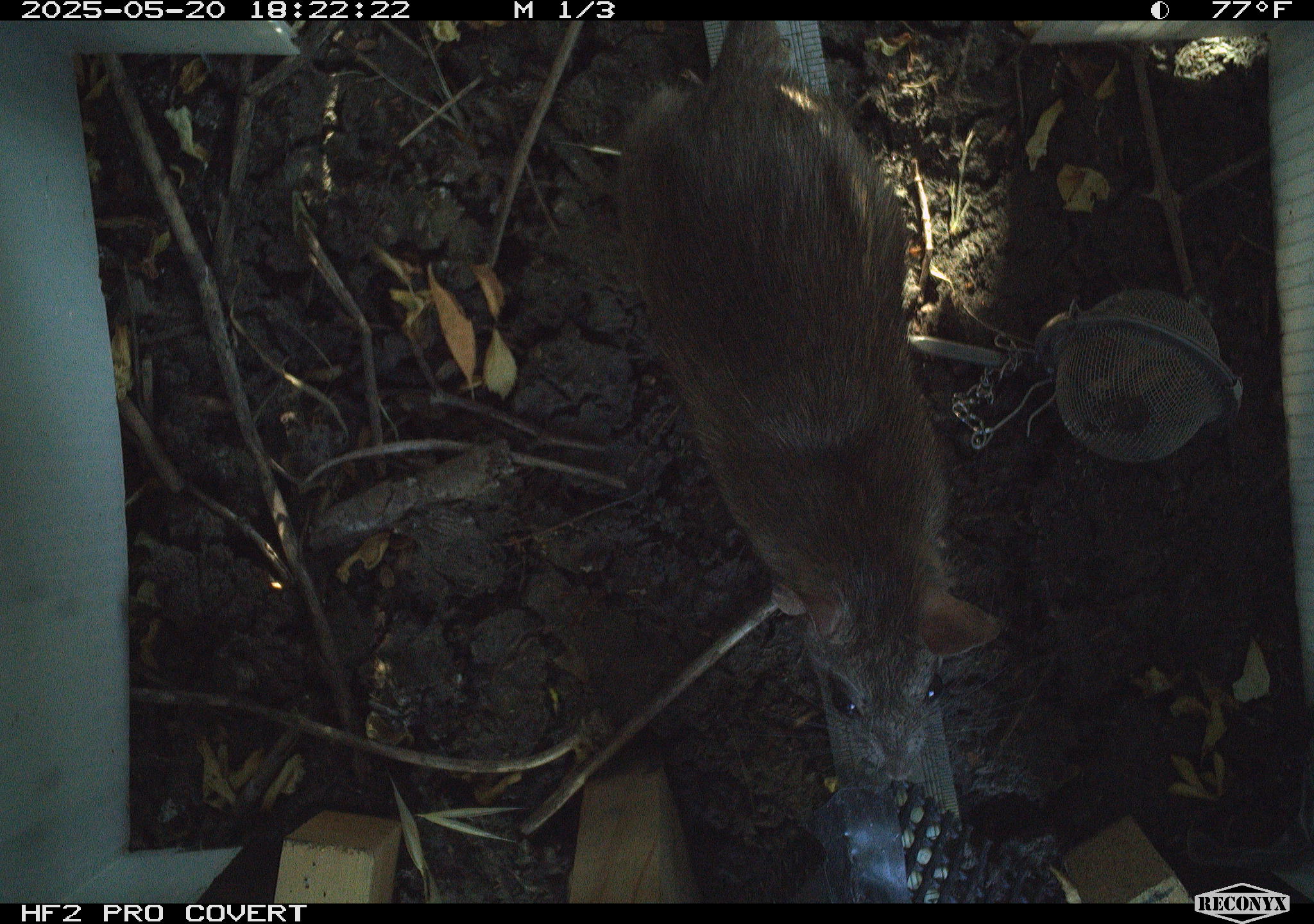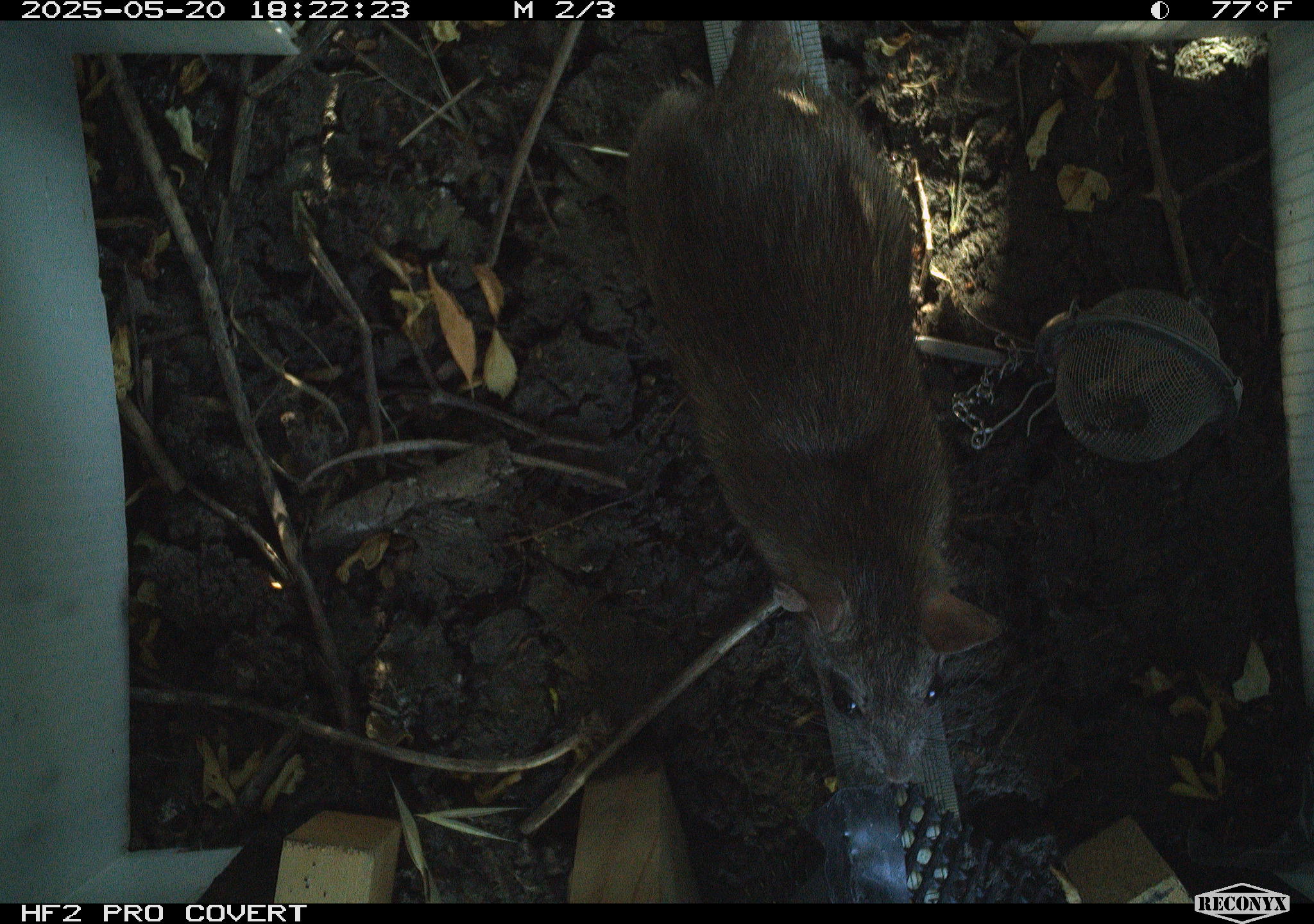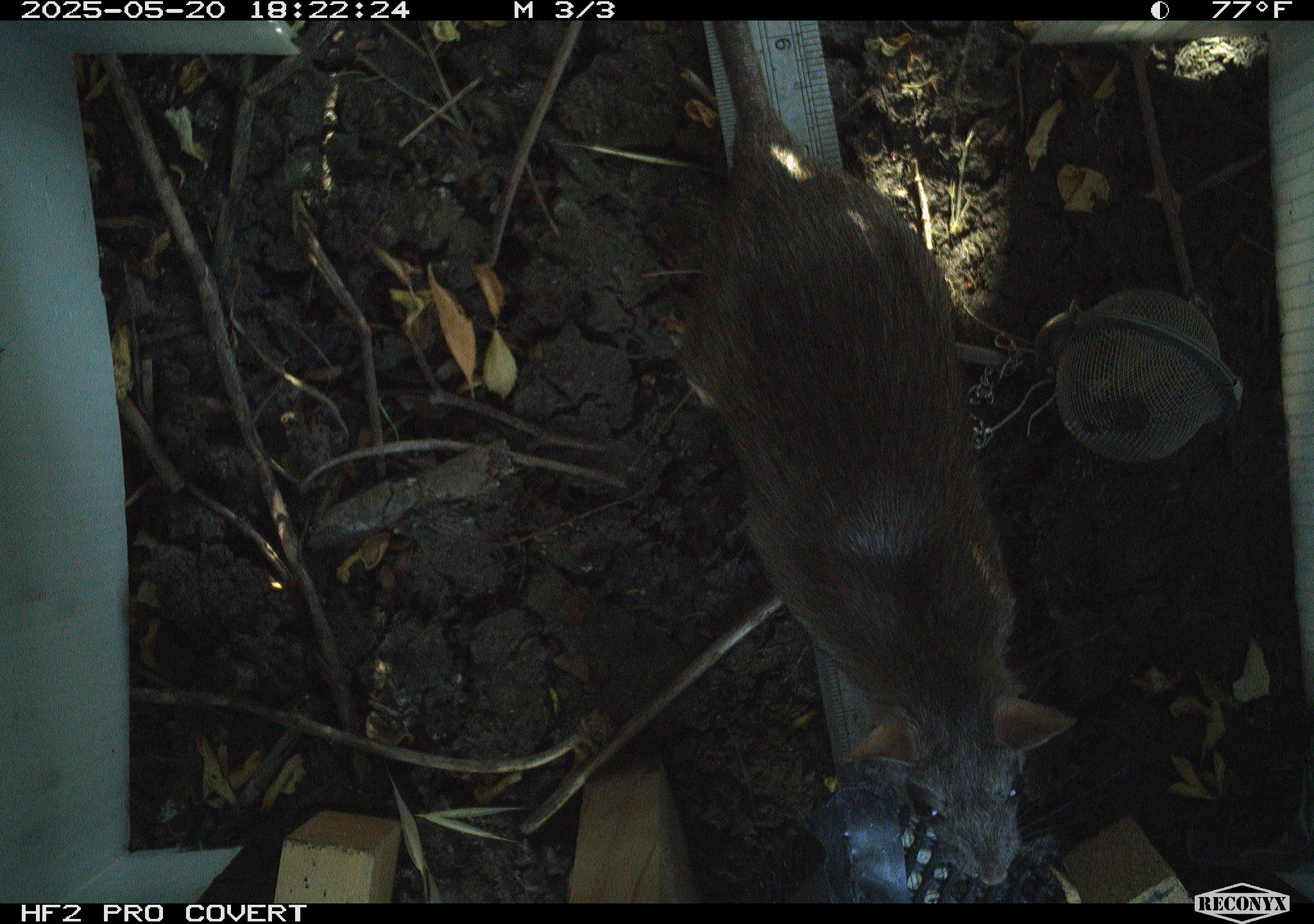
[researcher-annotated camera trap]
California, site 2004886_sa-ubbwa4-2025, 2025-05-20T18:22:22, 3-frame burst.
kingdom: Animalia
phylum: Chordata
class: Mammalia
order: Rodentia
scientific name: Rodentia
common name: rodent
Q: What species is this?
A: Rodent (Rodentia).